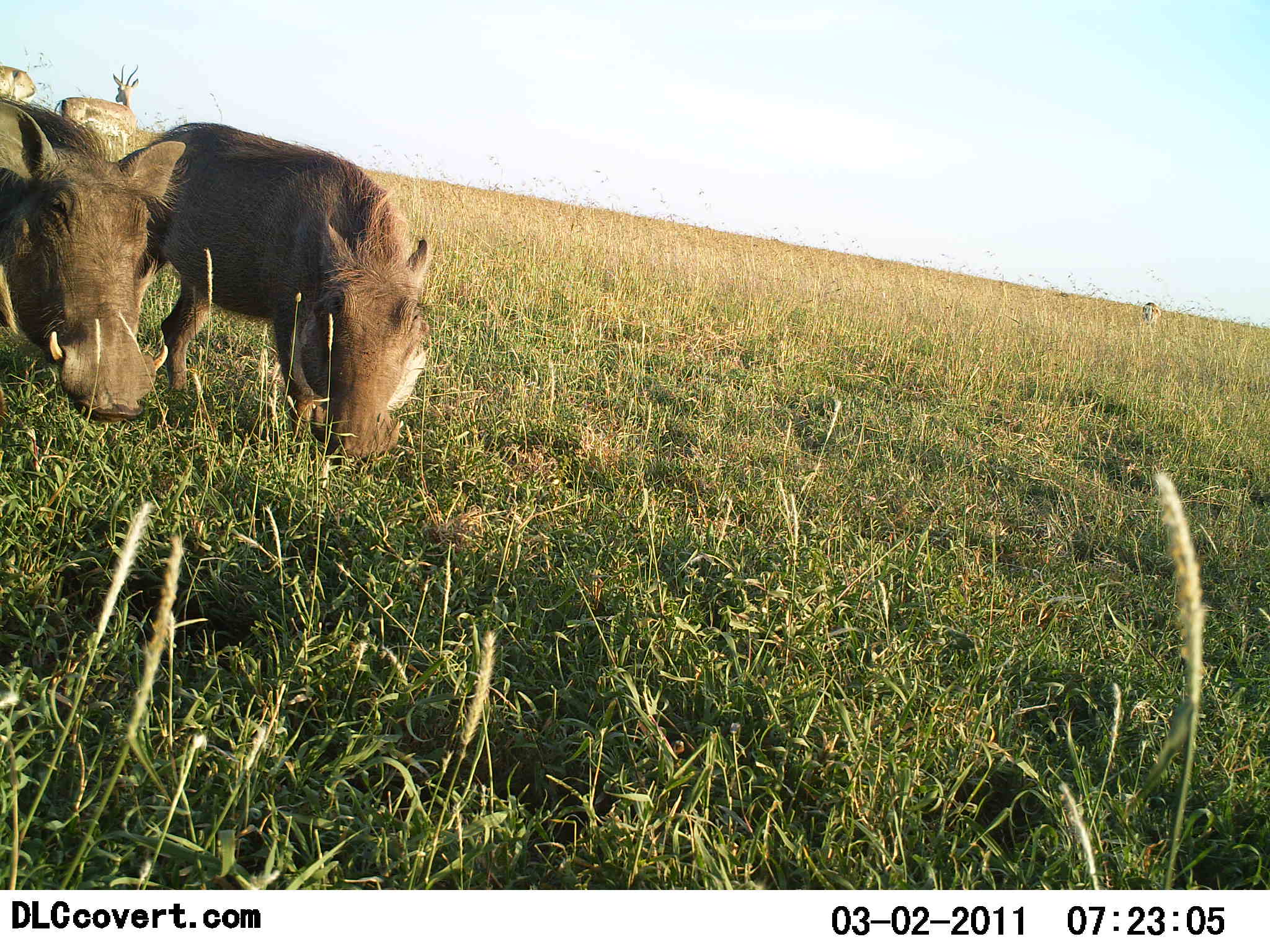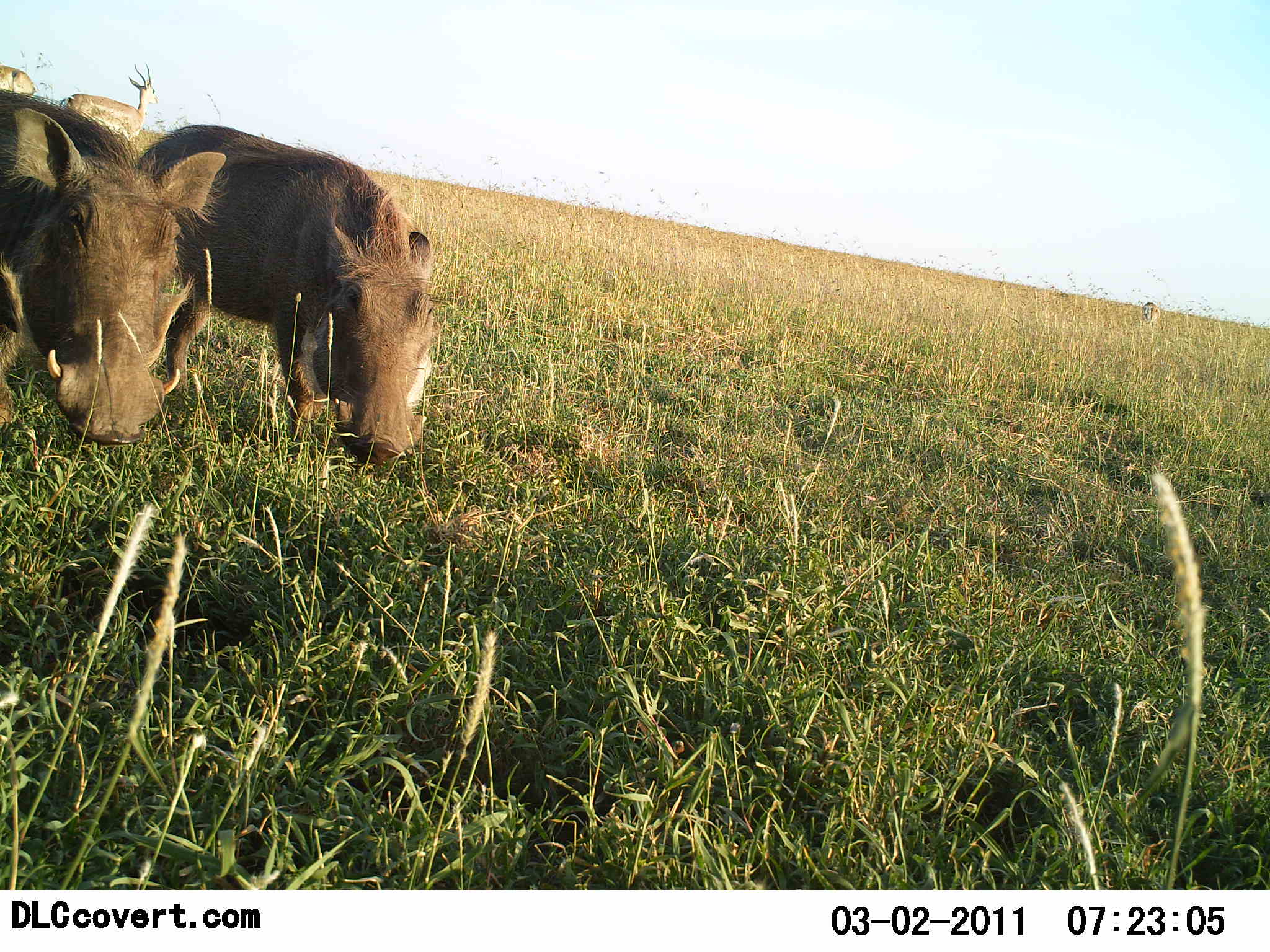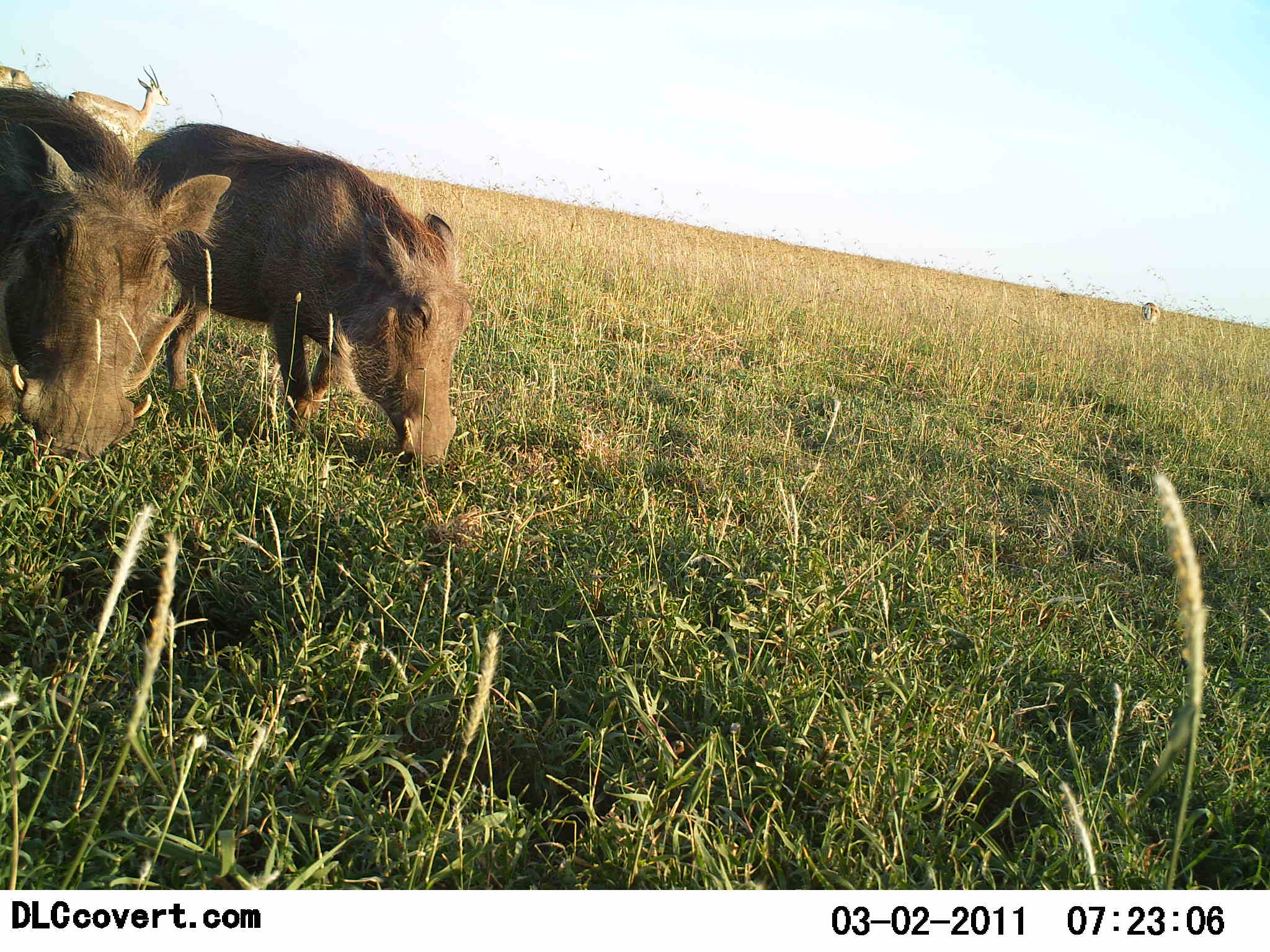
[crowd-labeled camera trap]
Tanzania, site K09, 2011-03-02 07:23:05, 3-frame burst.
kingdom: Animalia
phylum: Chordata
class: Mammalia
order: Artiodactyla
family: Bovidae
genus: Nanger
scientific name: Nanger granti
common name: grant's gazelle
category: gazellegrants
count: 2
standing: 100%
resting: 0%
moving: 0%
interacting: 0%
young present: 0%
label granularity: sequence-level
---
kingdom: Animalia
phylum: Chordata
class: Mammalia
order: Artiodactyla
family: Suidae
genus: Phacochoerus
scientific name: Phacochoerus africanus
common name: warthog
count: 2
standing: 47%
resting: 0%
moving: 29%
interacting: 0%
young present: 0%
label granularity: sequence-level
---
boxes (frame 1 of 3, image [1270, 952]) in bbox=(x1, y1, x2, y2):
animal: bbox=(111, 117, 430, 465); bbox=(0, 96, 188, 427); bbox=(51, 61, 141, 158); bbox=(0, 63, 38, 104); bbox=(1139, 300, 1163, 326)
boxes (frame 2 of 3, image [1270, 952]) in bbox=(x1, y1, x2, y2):
animal: bbox=(134, 122, 442, 475); bbox=(0, 86, 228, 449); bbox=(58, 60, 160, 142); bbox=(0, 65, 38, 100); bbox=(1139, 300, 1163, 326)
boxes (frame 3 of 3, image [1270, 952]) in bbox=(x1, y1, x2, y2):
animal: bbox=(128, 118, 478, 473); bbox=(0, 88, 232, 463); bbox=(63, 63, 170, 145); bbox=(0, 66, 36, 89); bbox=(1138, 299, 1162, 326)